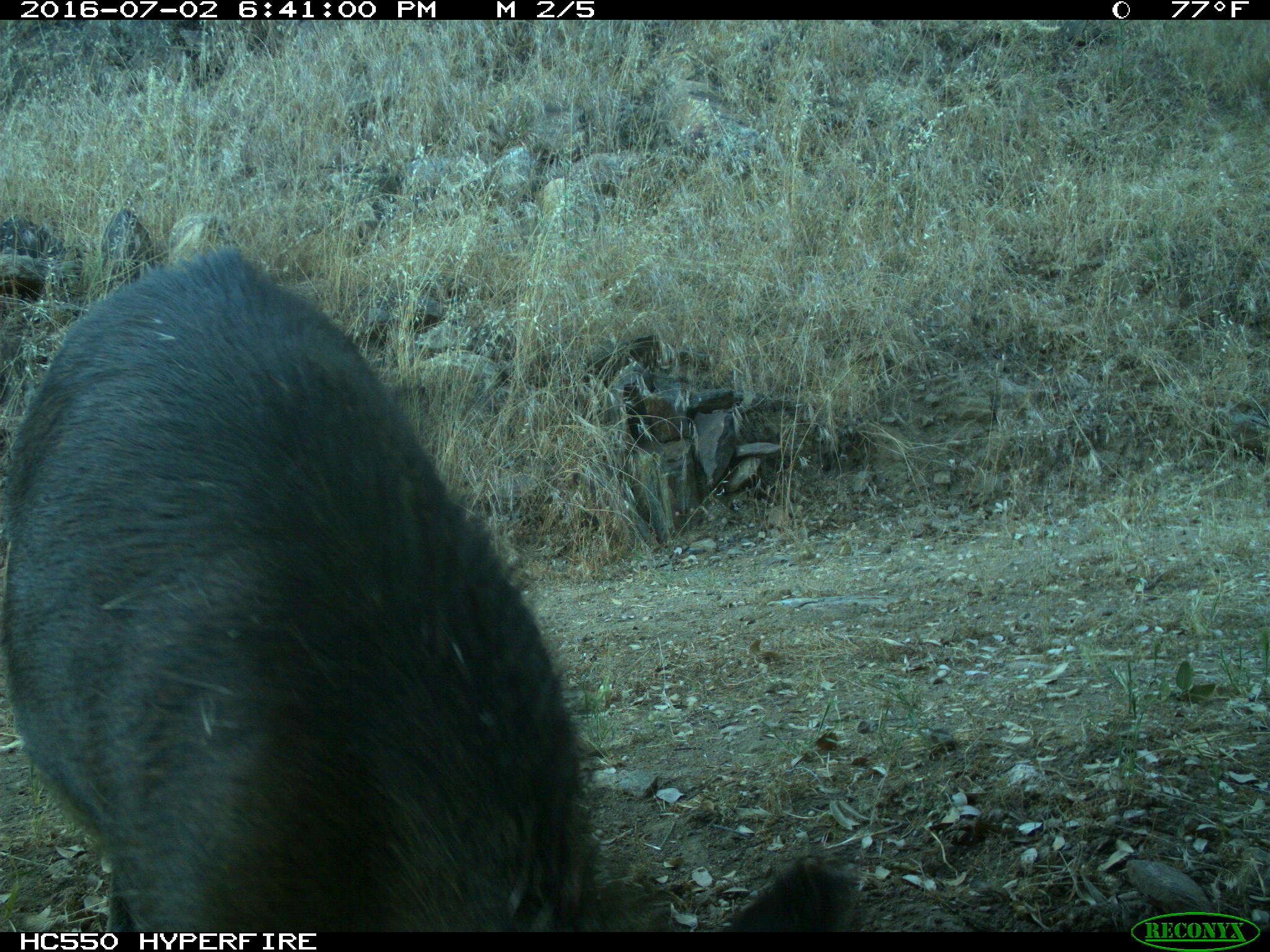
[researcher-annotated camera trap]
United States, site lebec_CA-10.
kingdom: Animalia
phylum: Chordata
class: Mammalia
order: Artiodactyla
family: Suidae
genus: Sus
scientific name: Sus scrofa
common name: wild boar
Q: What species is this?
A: Sus scrofa (wild boar).